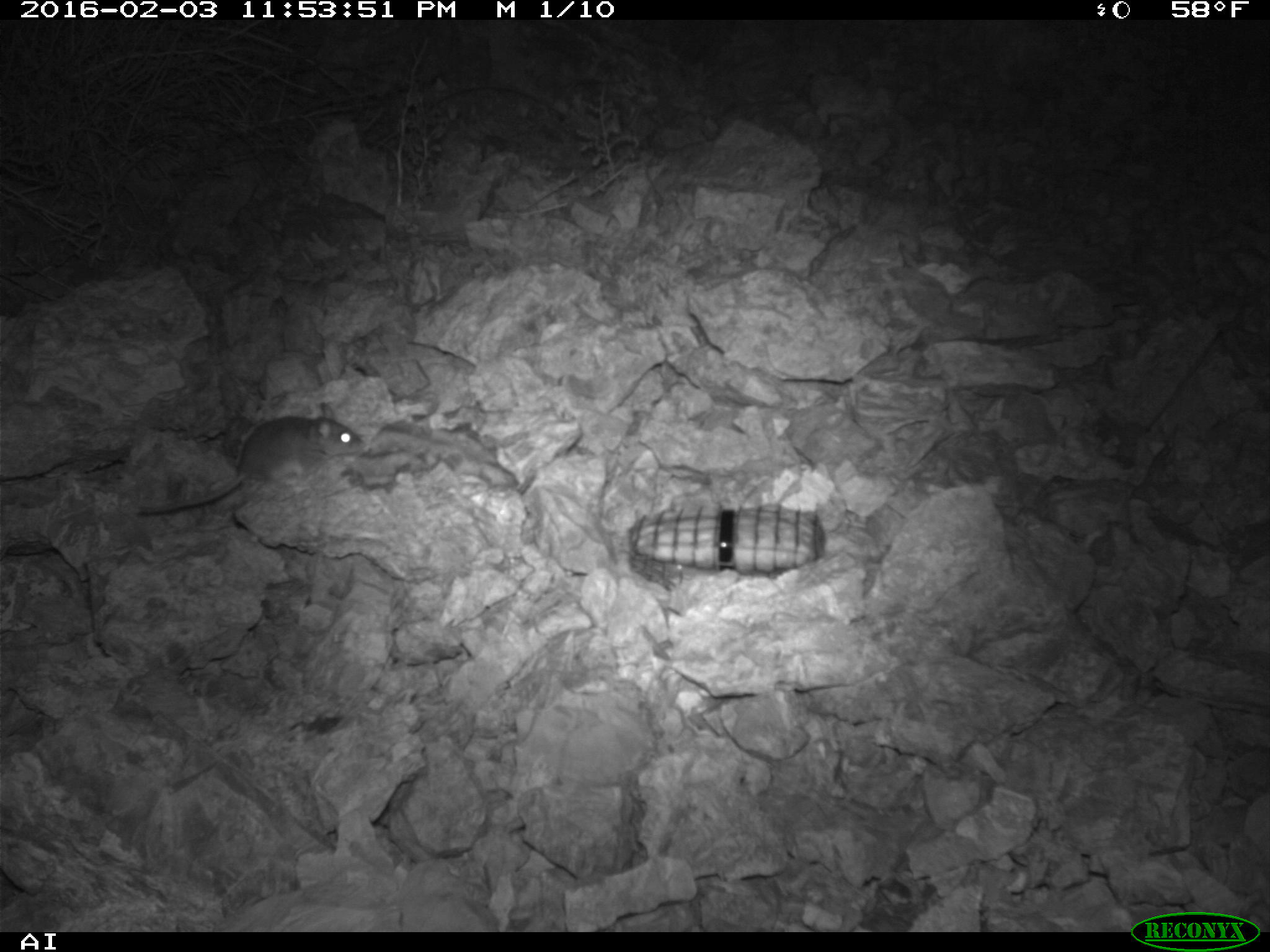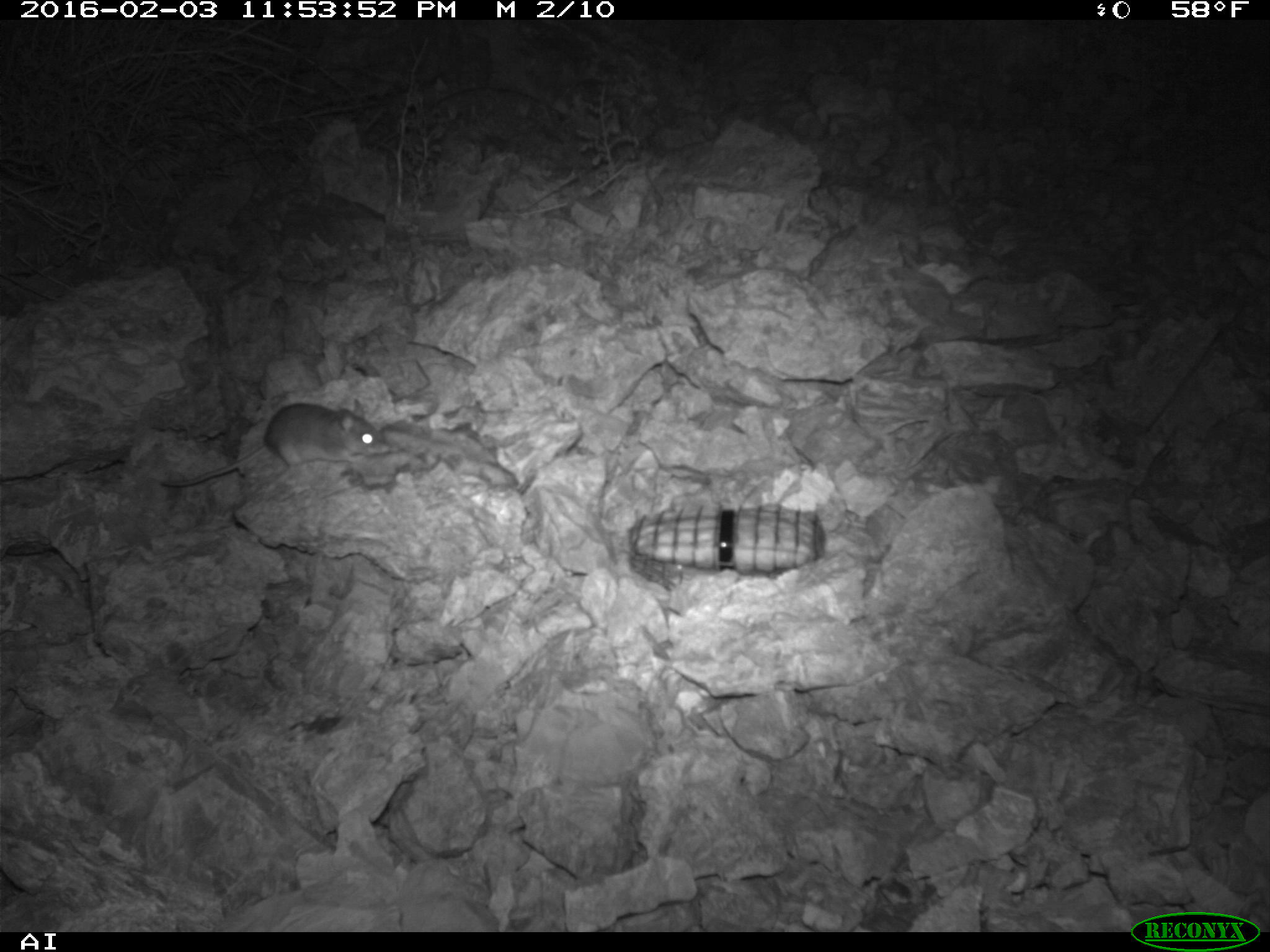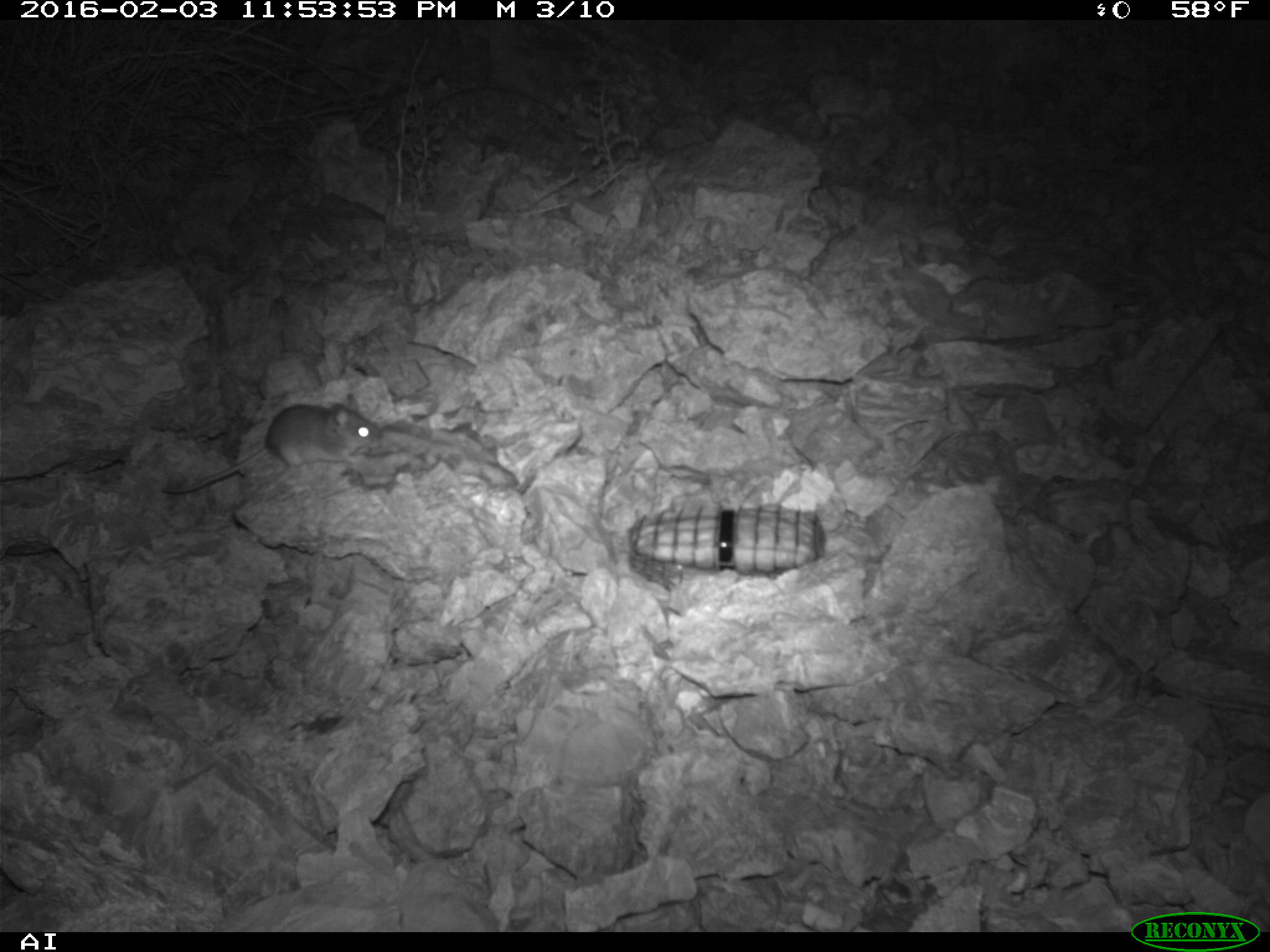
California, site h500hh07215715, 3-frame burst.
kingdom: Animalia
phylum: Chordata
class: Mammalia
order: Rodentia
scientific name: Rodentia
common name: rodent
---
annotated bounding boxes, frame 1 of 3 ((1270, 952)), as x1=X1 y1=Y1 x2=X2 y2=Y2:
rodent: x1=135 y1=402 x2=368 y2=515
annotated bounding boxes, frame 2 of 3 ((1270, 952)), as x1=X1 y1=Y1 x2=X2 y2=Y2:
rodent: x1=159 y1=400 x2=382 y2=486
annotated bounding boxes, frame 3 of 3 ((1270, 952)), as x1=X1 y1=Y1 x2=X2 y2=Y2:
rodent: x1=162 y1=393 x2=383 y2=493